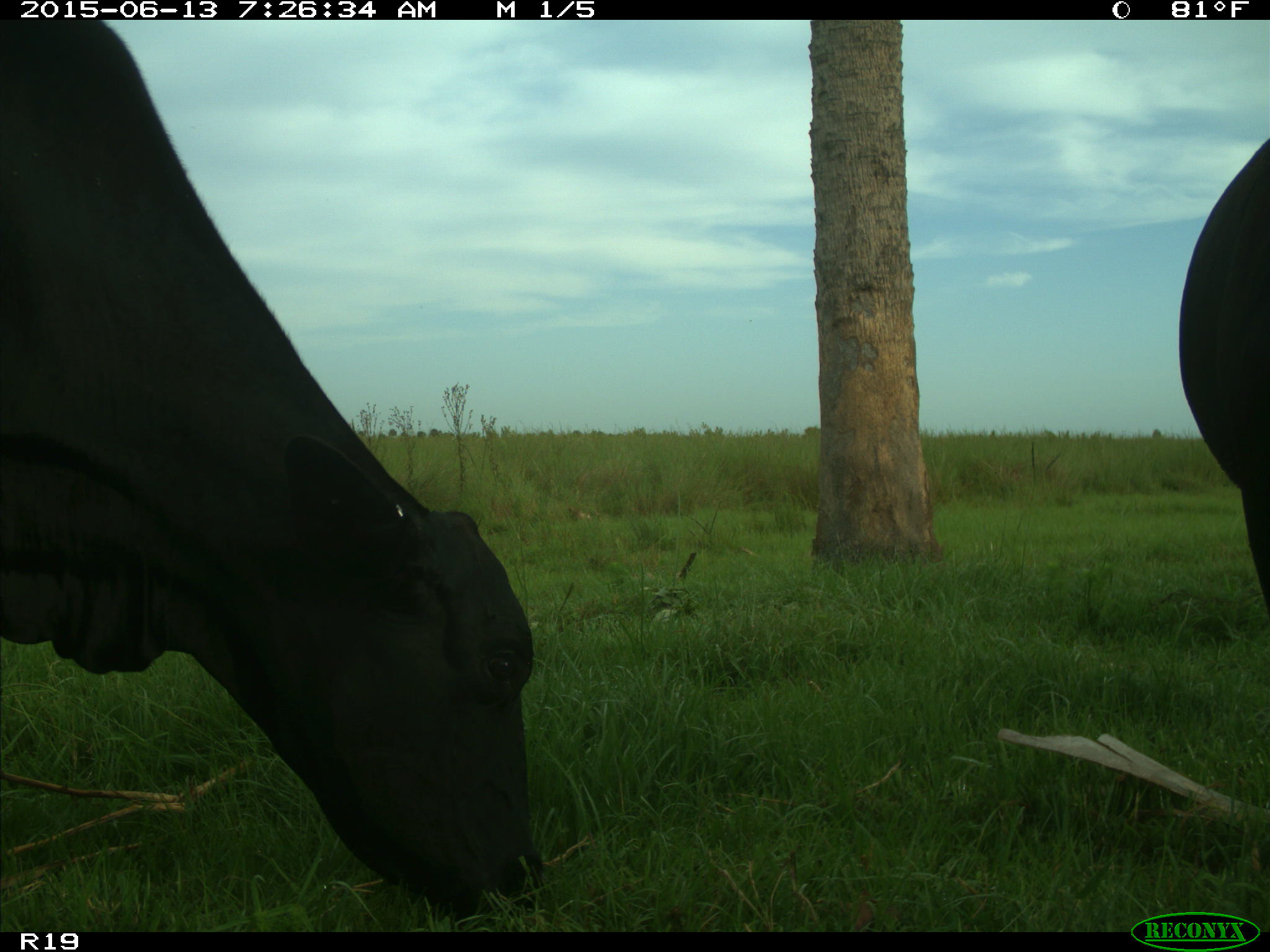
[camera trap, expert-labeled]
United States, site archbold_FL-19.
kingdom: Animalia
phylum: Chordata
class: Mammalia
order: Artiodactyla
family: Bovidae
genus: Bos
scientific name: Bos taurus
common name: domestic cow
Bos taurus (domestic cow).